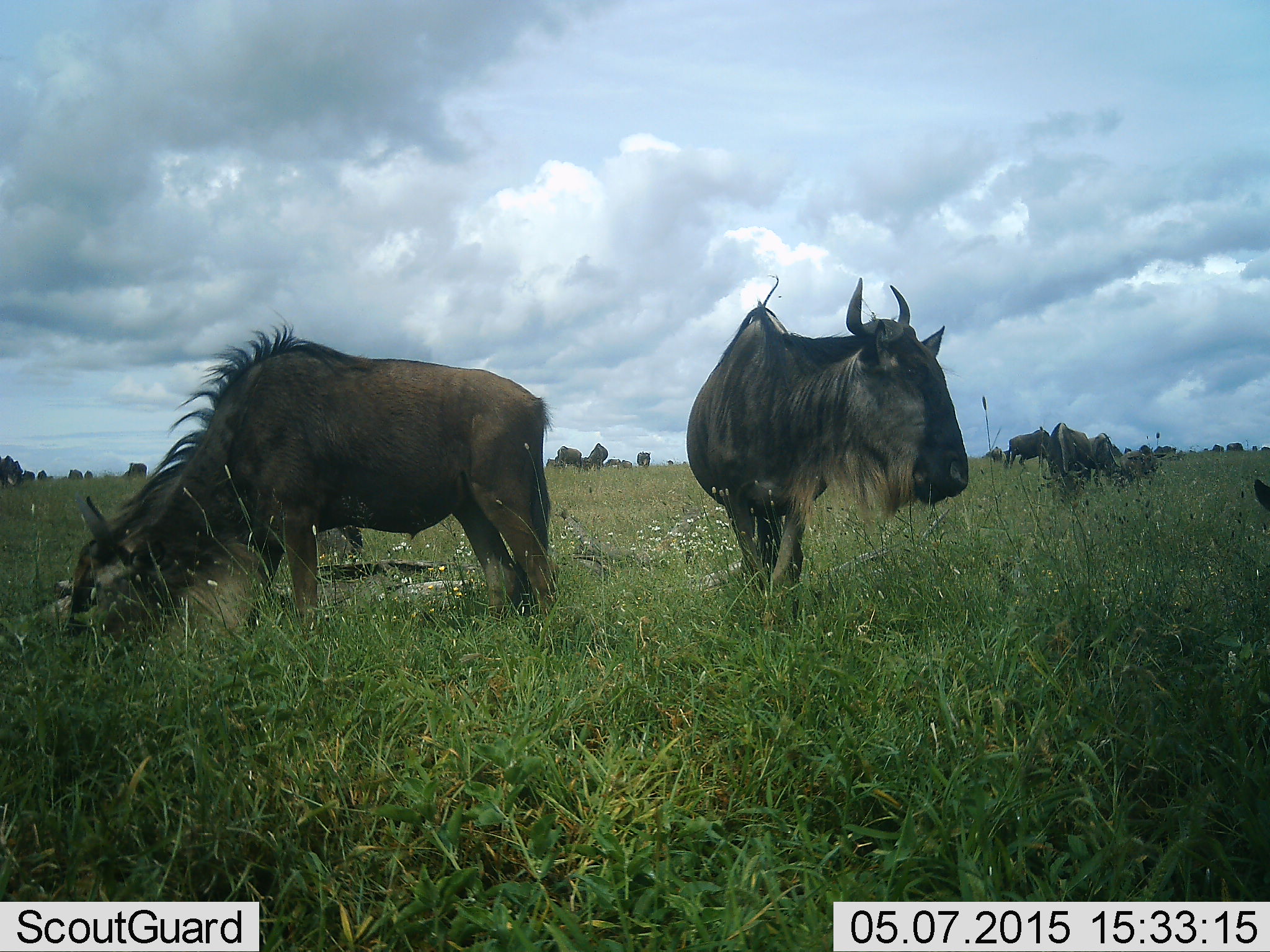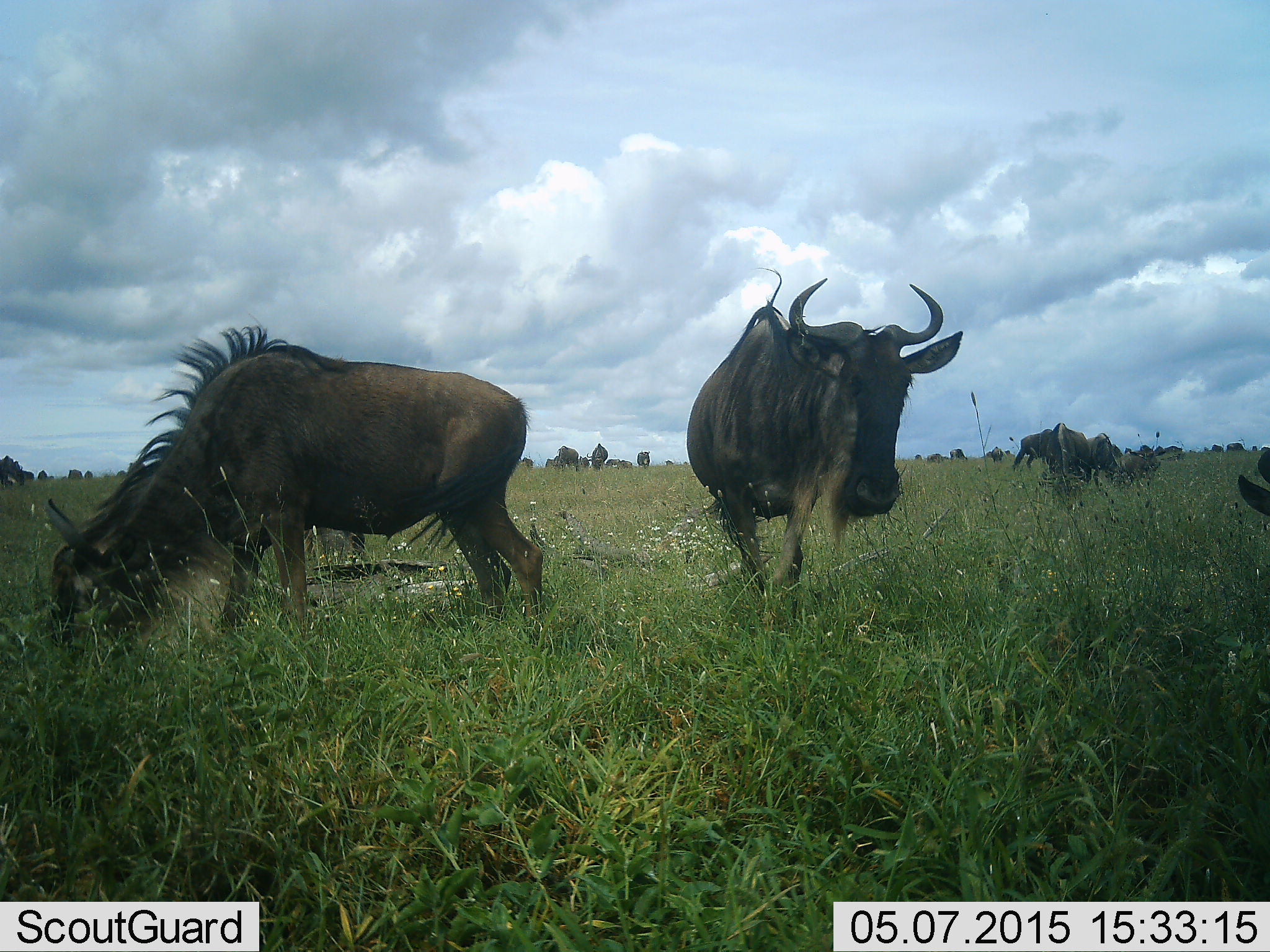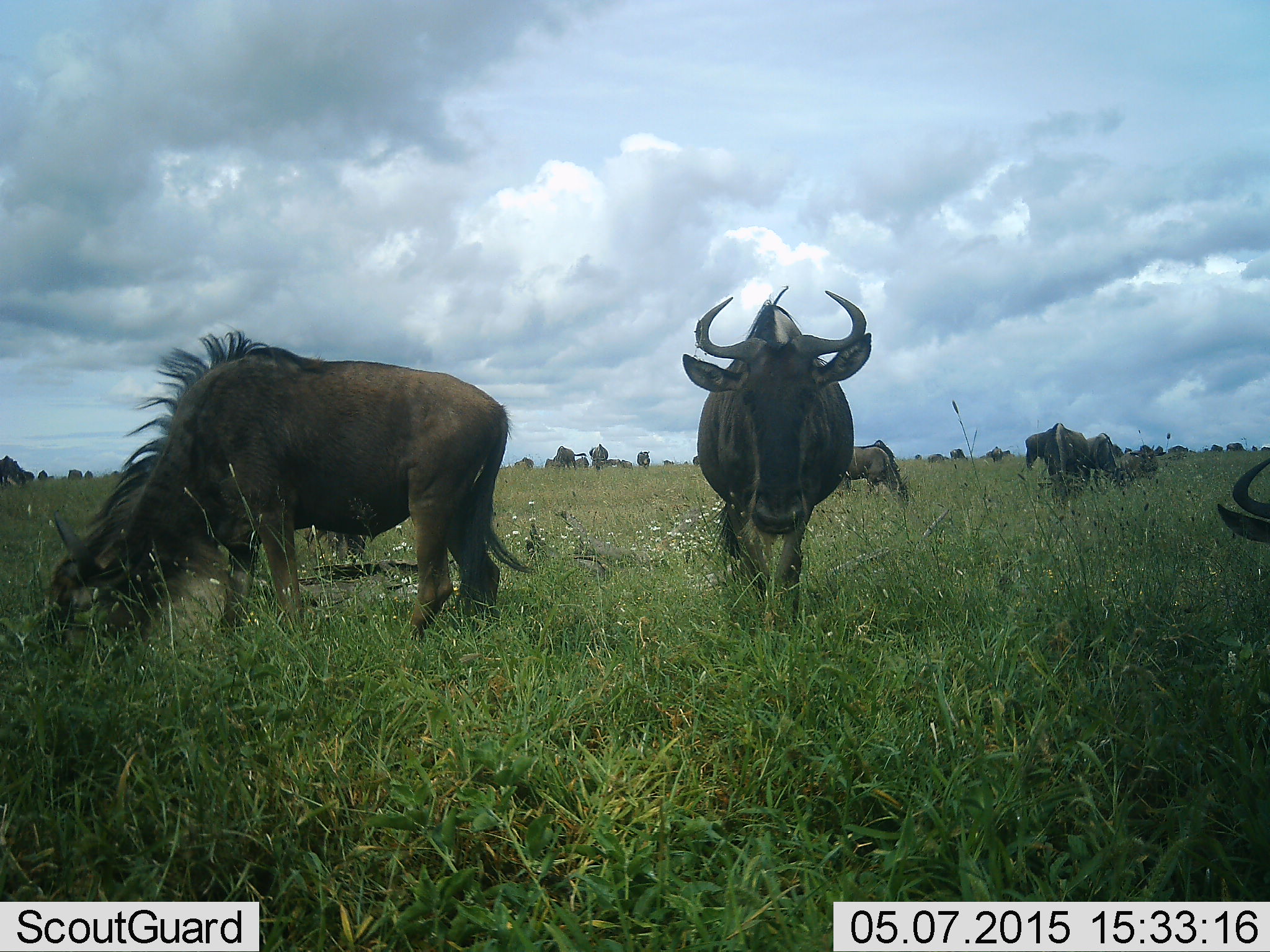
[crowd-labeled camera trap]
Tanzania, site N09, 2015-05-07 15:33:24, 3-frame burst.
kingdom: Animalia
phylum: Chordata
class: Mammalia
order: Artiodactyla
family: Bovidae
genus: Connochaetes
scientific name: Connochaetes taurinus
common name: blue wildebeest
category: wildebeest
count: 11-50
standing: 50%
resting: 0%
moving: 70%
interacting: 0%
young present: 0%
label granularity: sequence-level